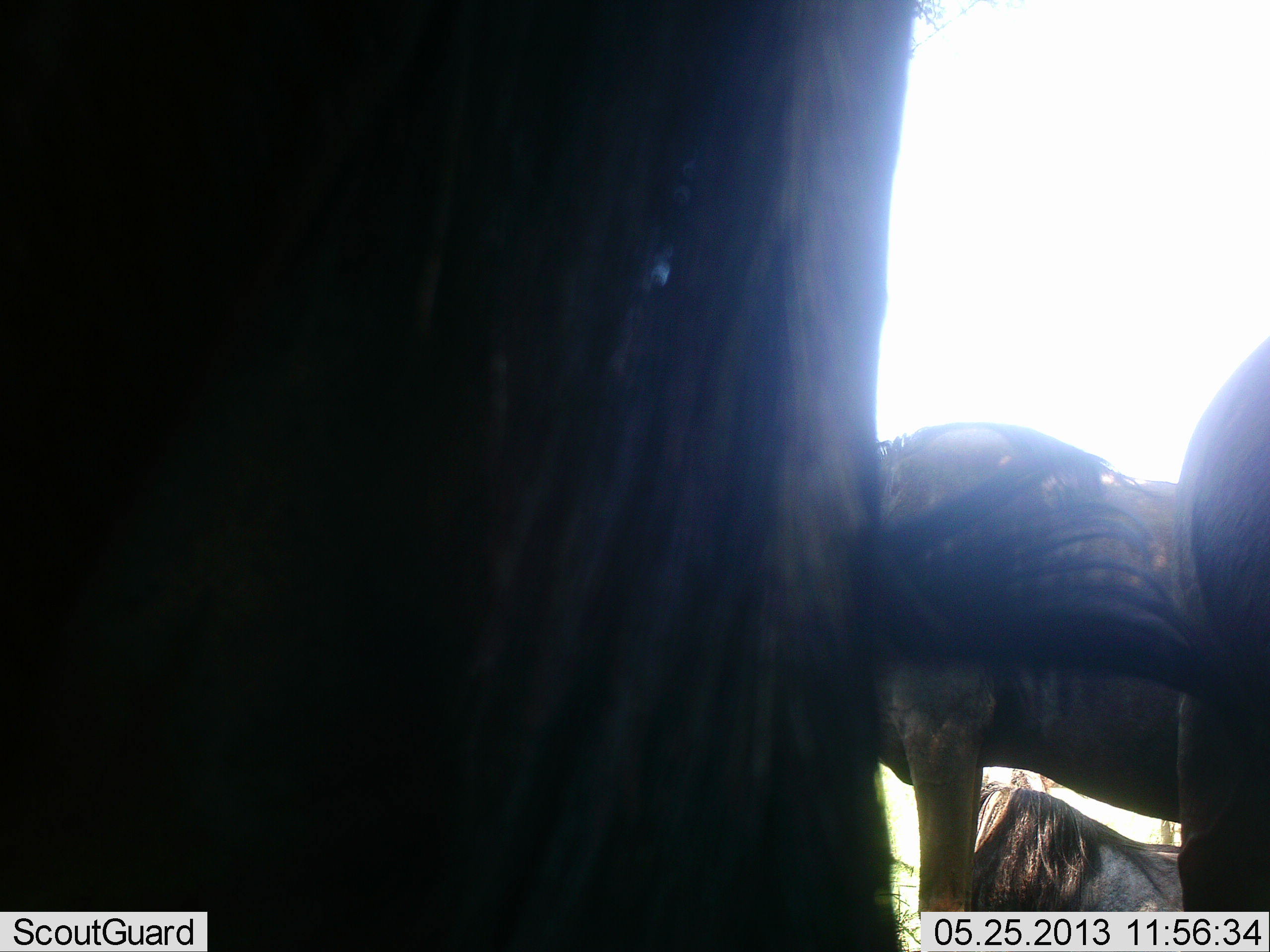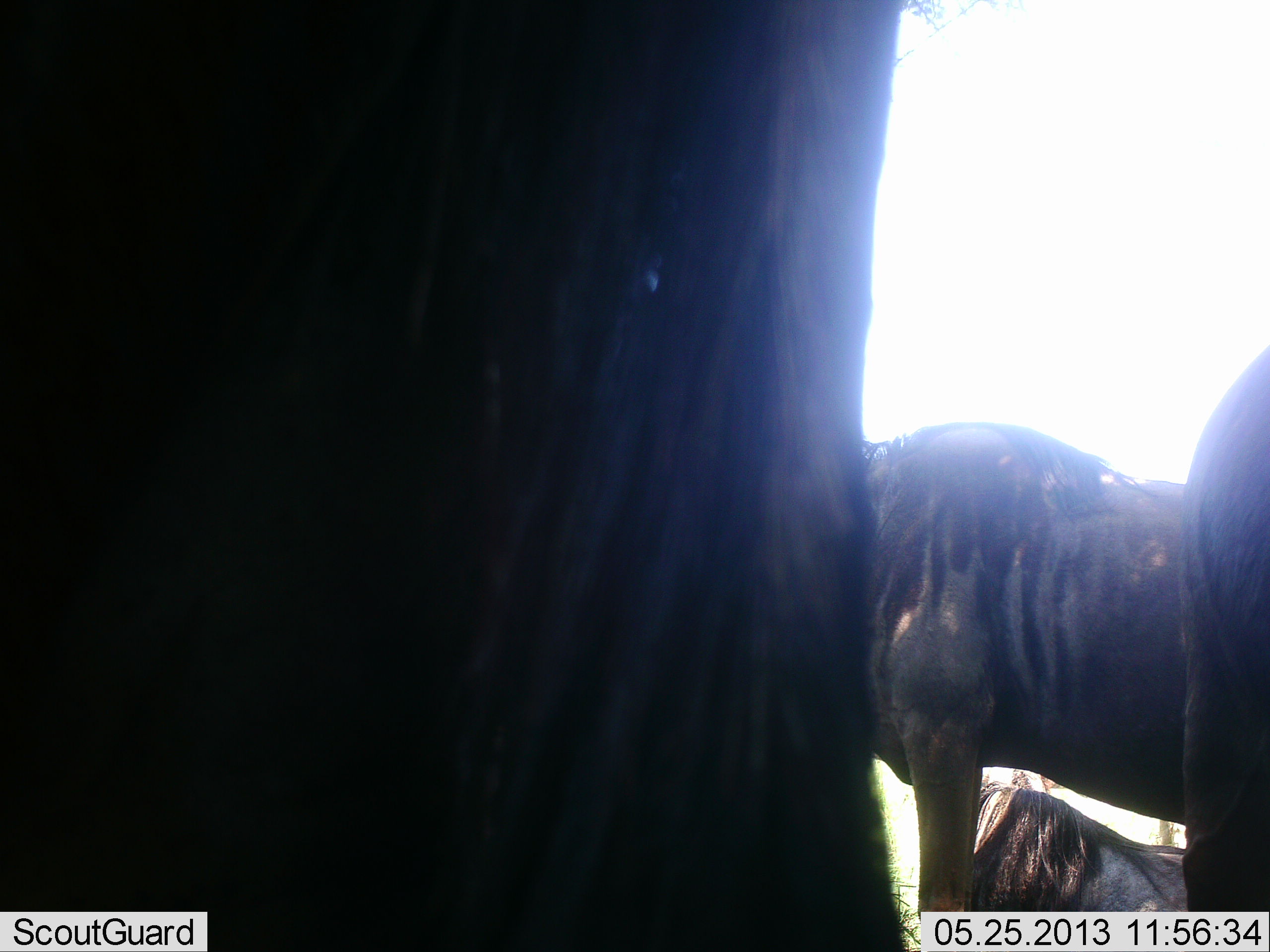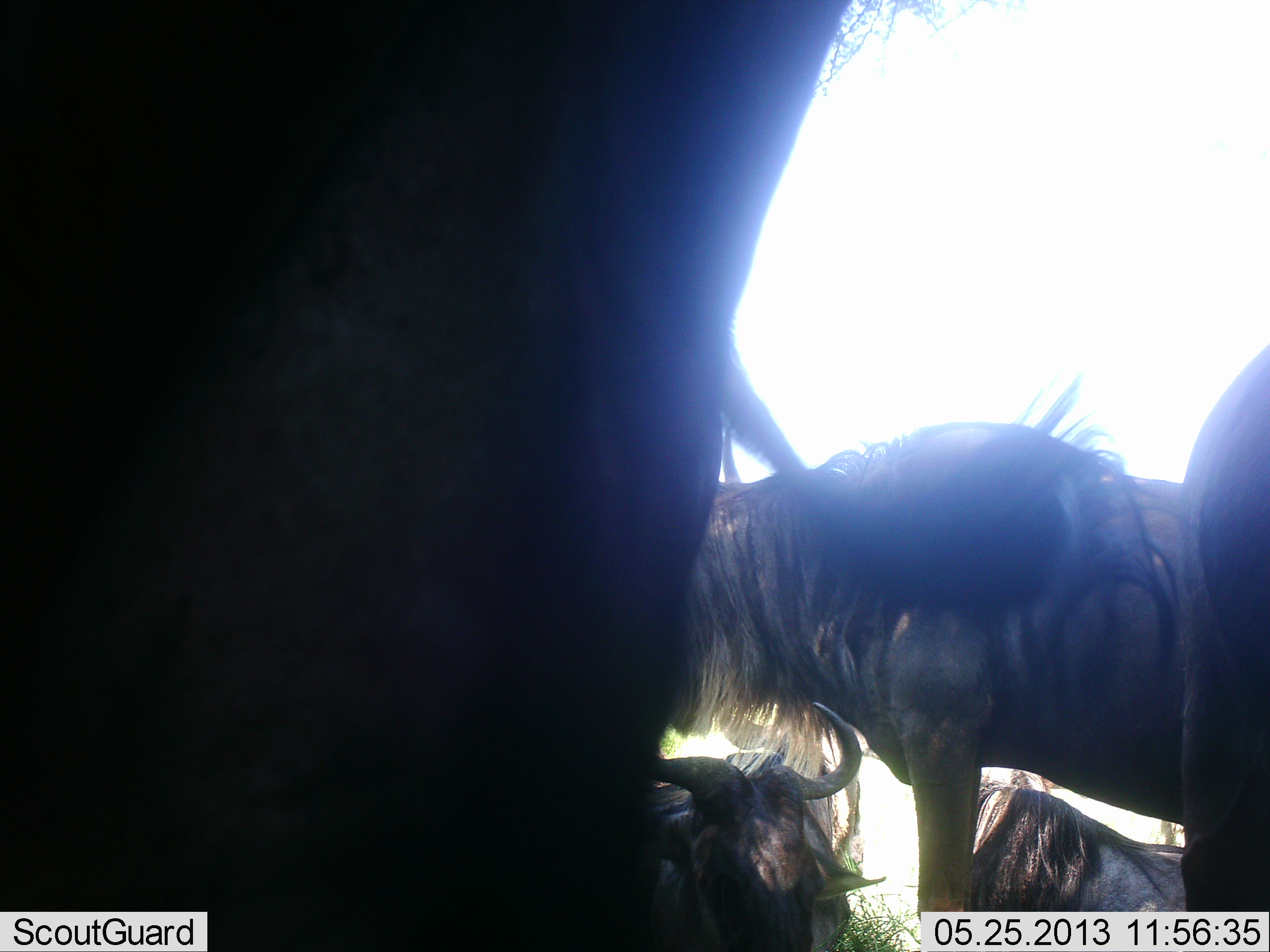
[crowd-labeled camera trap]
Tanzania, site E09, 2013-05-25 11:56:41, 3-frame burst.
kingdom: Animalia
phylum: Chordata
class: Mammalia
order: Artiodactyla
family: Bovidae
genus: Connochaetes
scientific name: Connochaetes taurinus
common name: blue wildebeest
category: wildebeest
Wildebeest (blue wildebeest) (Connochaetes taurinus), count 5. Behavior (volunteer vote fractions): standing 90%, resting 80%, moving 10%, interacting 0%. Young present (vote fraction): 0%. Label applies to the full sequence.